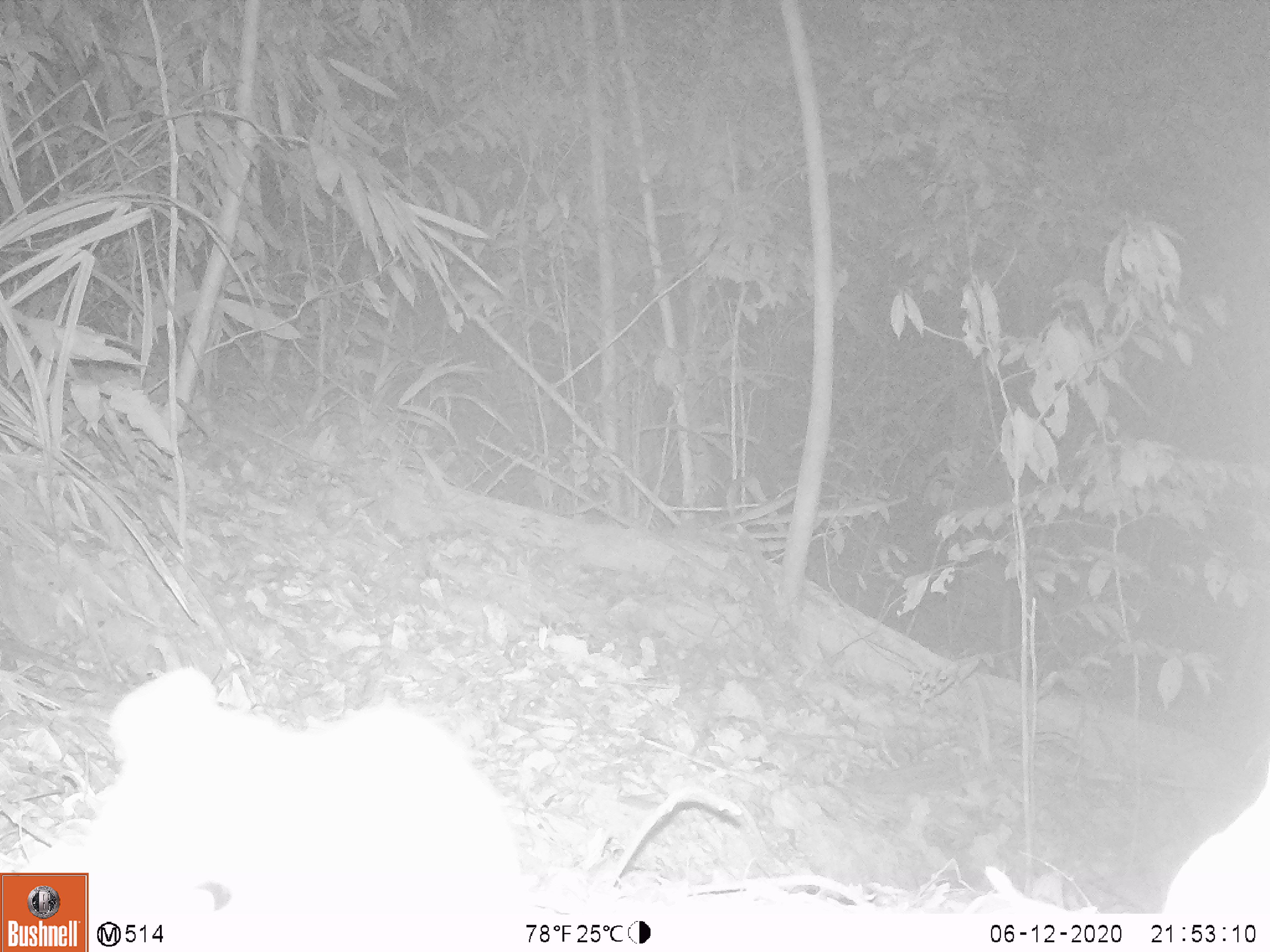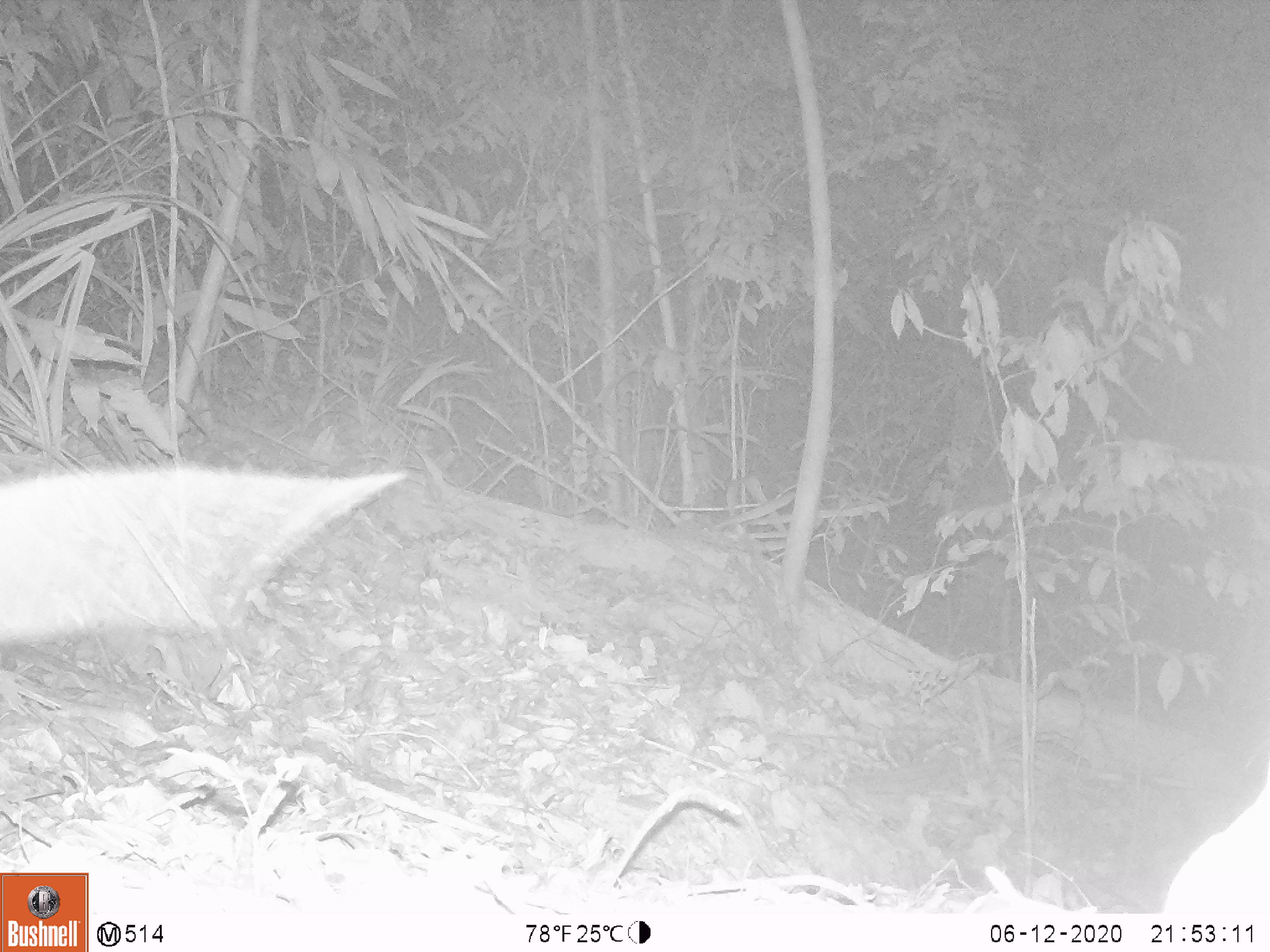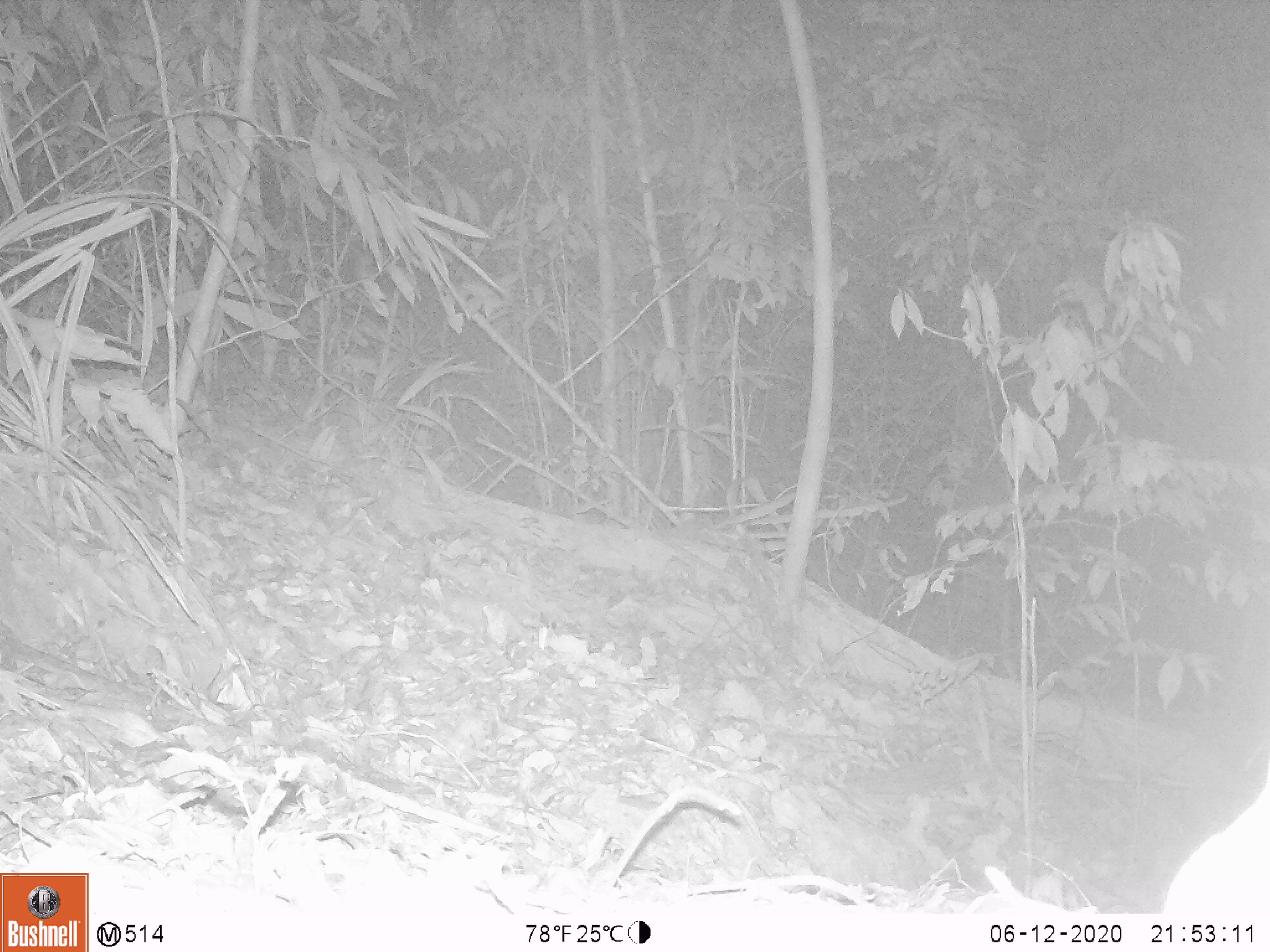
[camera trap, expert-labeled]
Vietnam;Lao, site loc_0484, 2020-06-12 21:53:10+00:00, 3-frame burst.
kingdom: Animalia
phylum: Chordata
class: Mammalia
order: Rodentia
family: Muridae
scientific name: Muridae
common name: old-world mice and rats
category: unidentified murid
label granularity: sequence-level